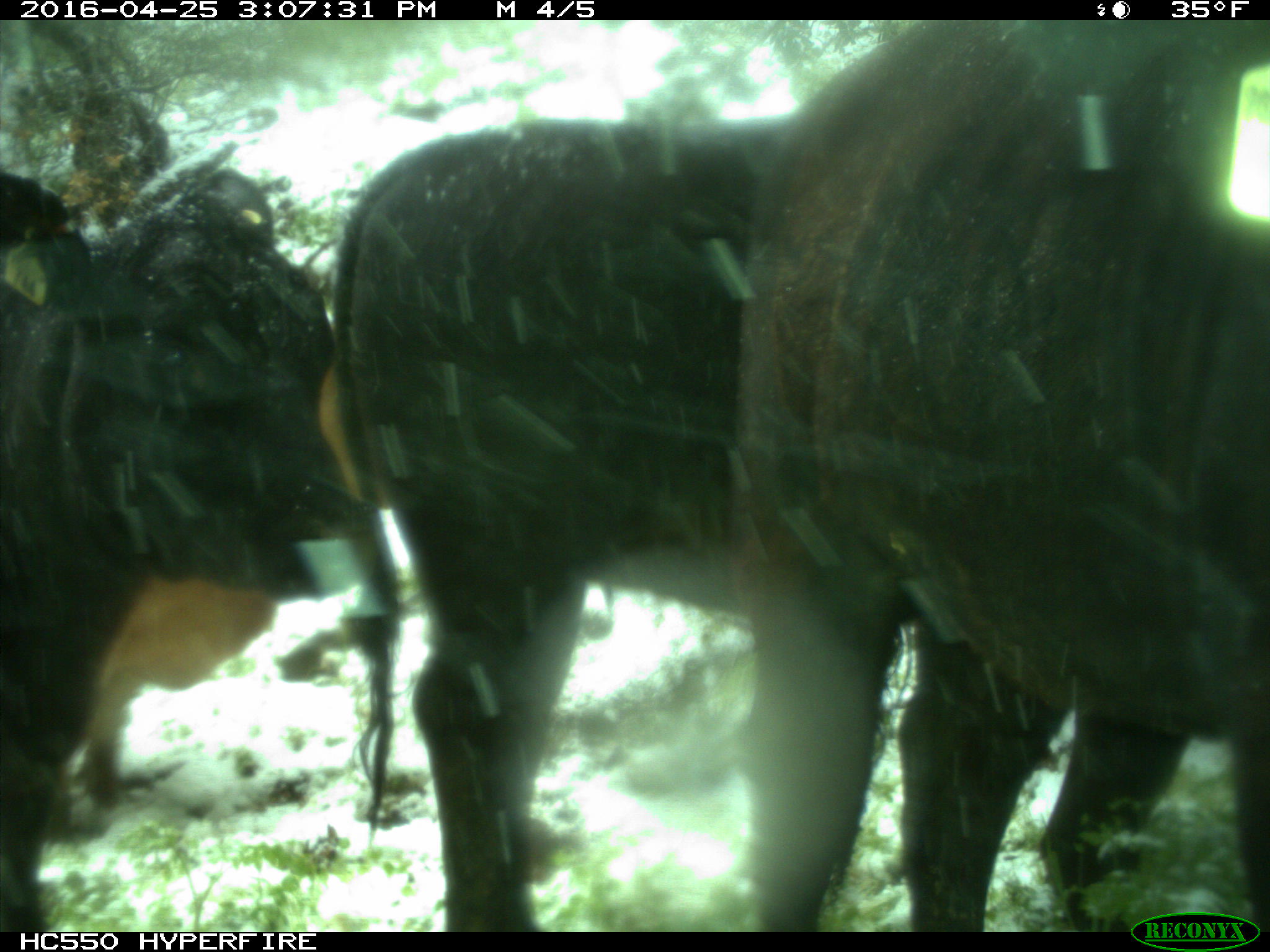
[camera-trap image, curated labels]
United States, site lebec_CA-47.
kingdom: Animalia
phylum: Chordata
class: Mammalia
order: Artiodactyla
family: Bovidae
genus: Bos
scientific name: Bos taurus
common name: domestic cow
Bos taurus (domestic cow).